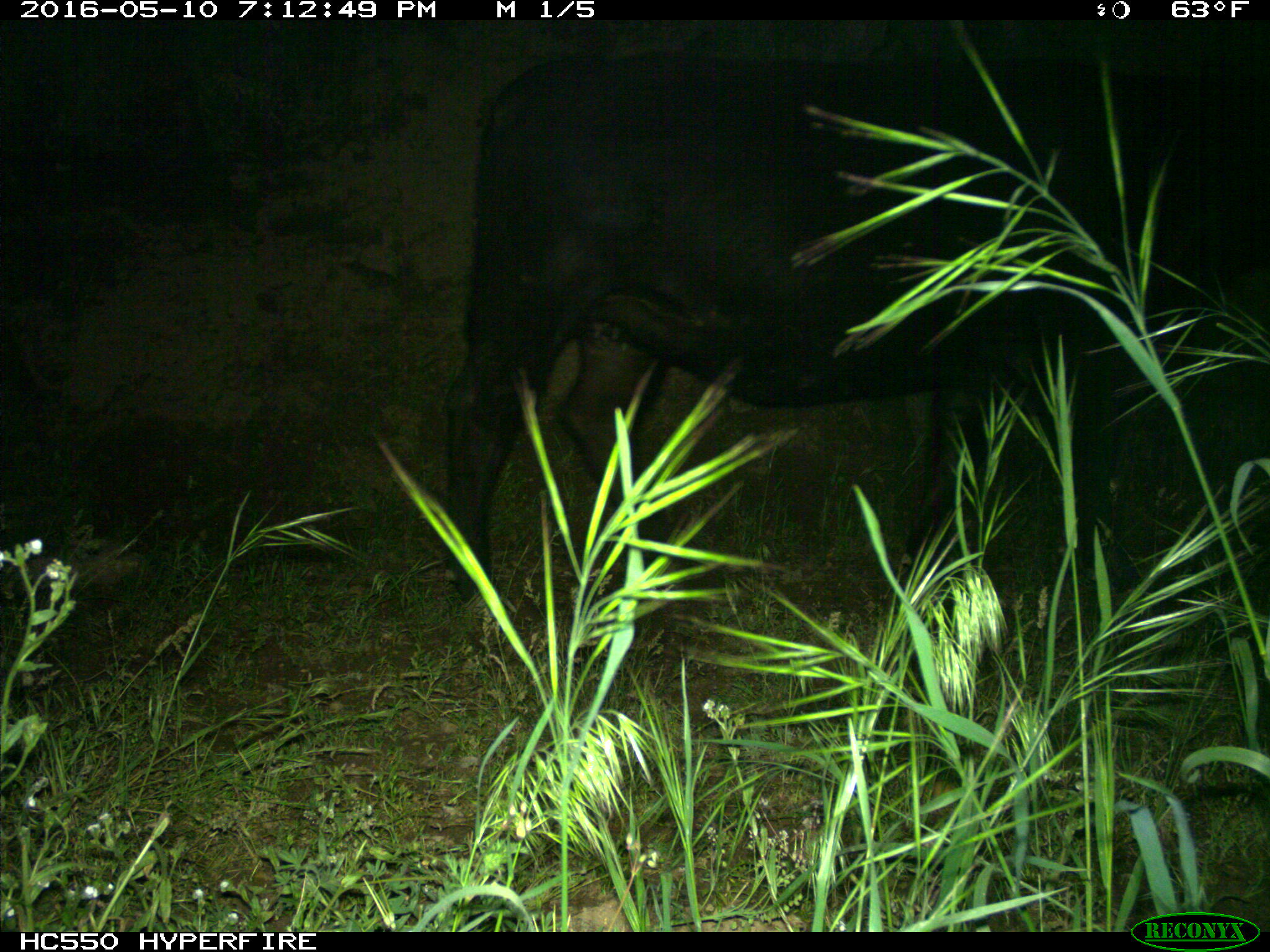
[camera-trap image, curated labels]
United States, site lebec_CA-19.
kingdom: Animalia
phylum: Chordata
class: Mammalia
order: Artiodactyla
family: Bovidae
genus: Bos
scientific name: Bos taurus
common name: domestic cow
Bos taurus (domestic cow).